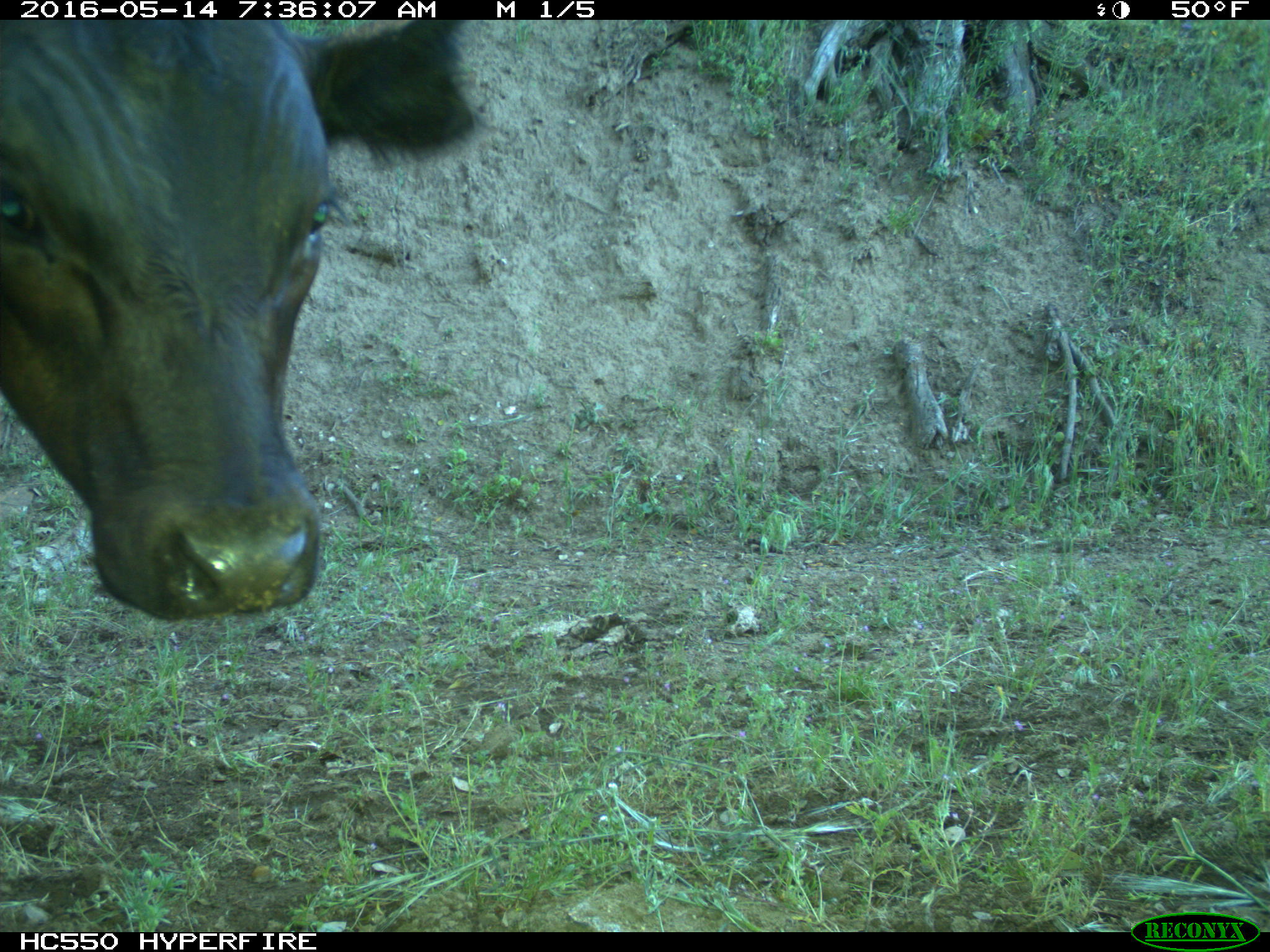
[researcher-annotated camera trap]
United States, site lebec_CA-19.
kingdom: Animalia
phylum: Chordata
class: Mammalia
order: Artiodactyla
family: Bovidae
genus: Bos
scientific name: Bos taurus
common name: domestic cow